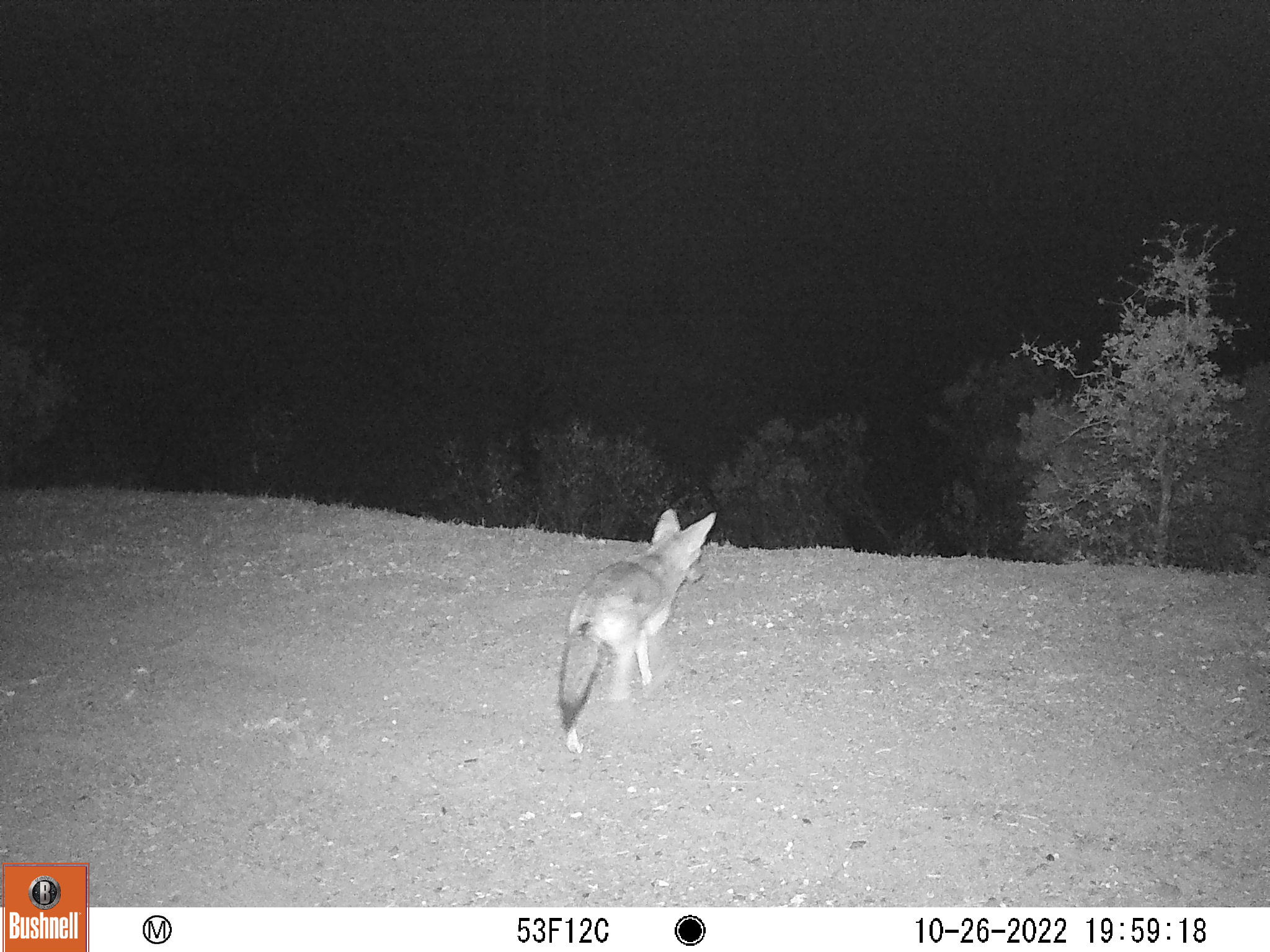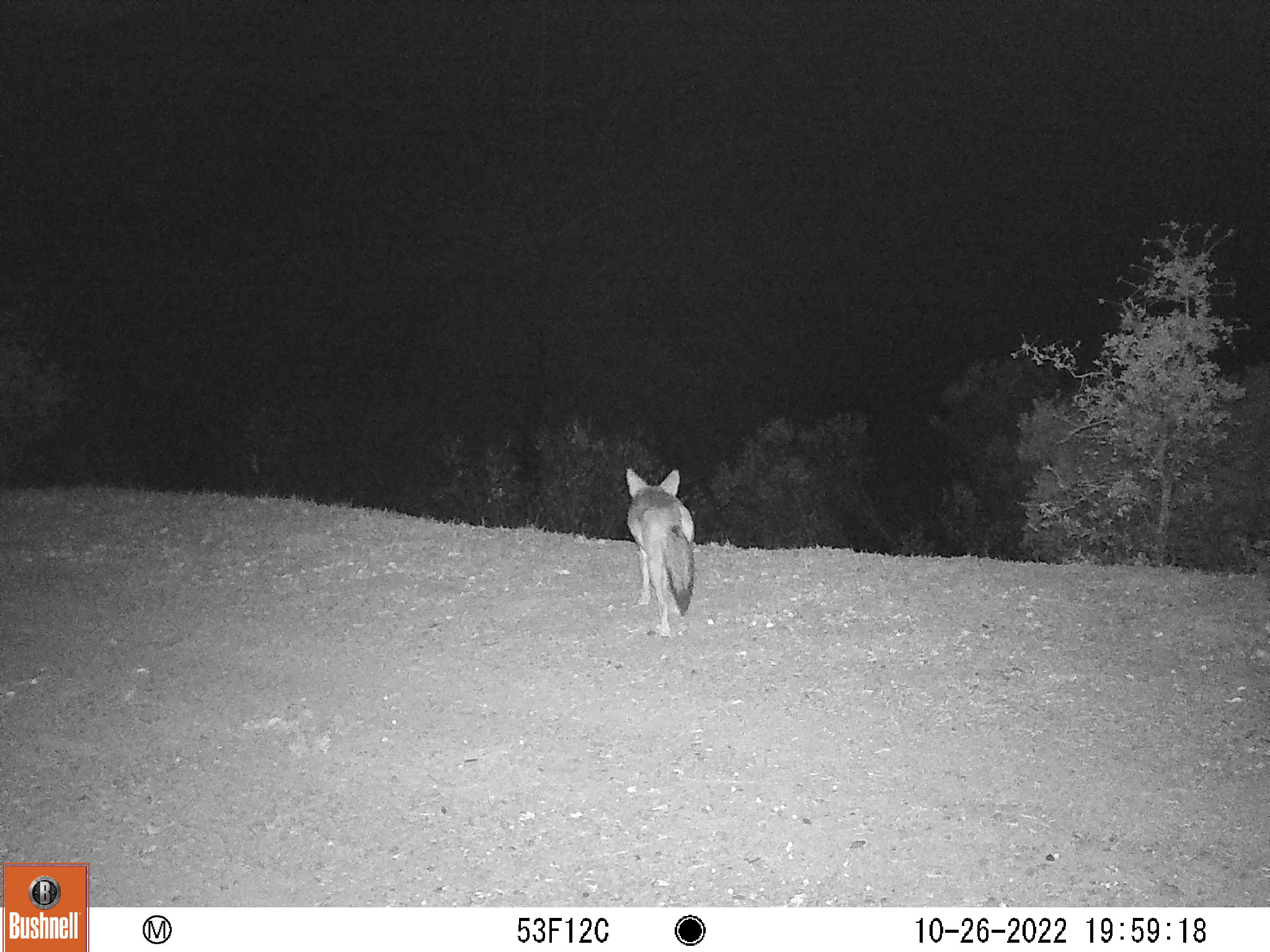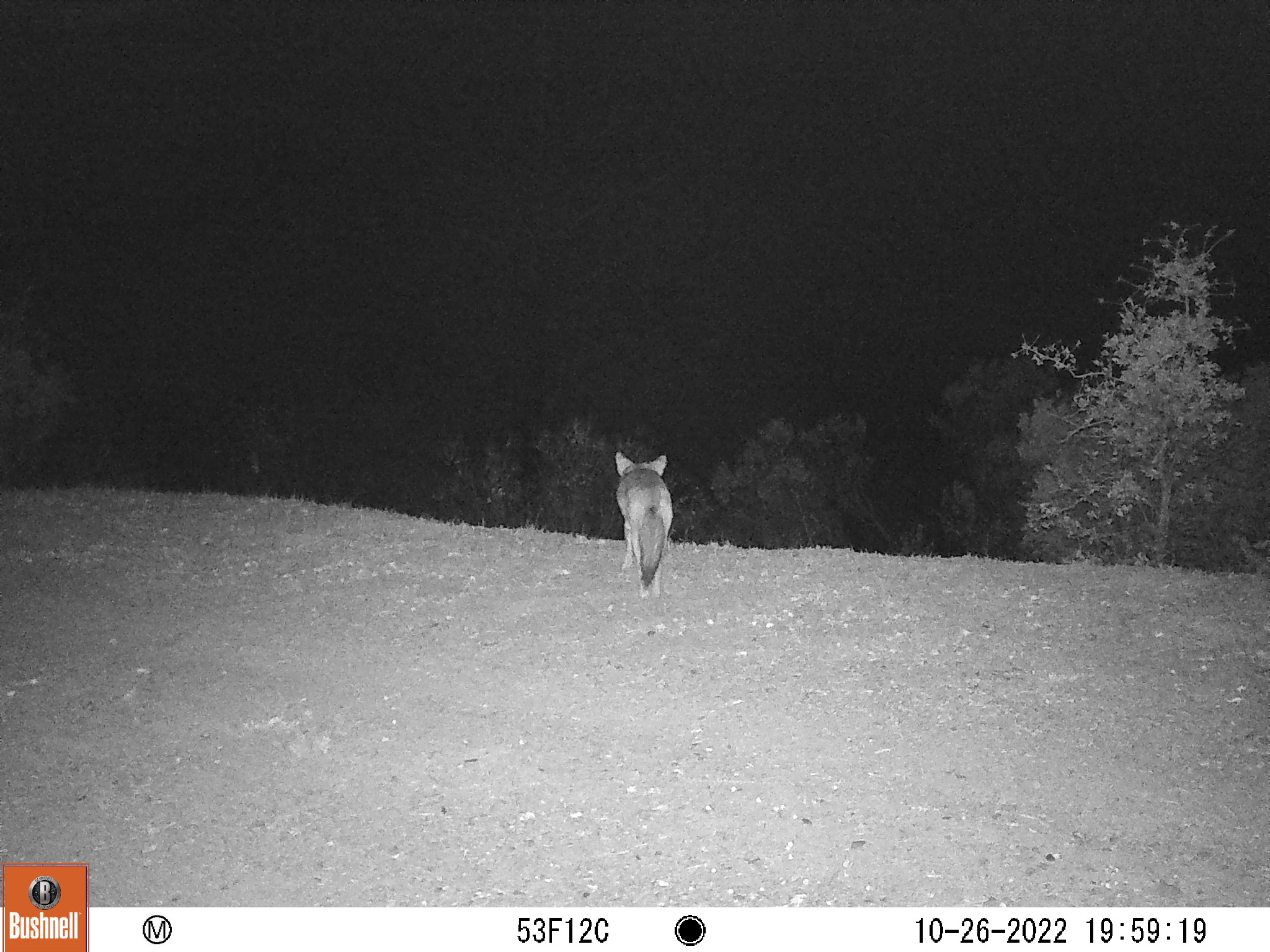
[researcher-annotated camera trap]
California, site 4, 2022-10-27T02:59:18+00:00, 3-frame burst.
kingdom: Animalia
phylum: Chordata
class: Mammalia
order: Carnivora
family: Canidae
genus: Canis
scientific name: Canis latrans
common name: coyote